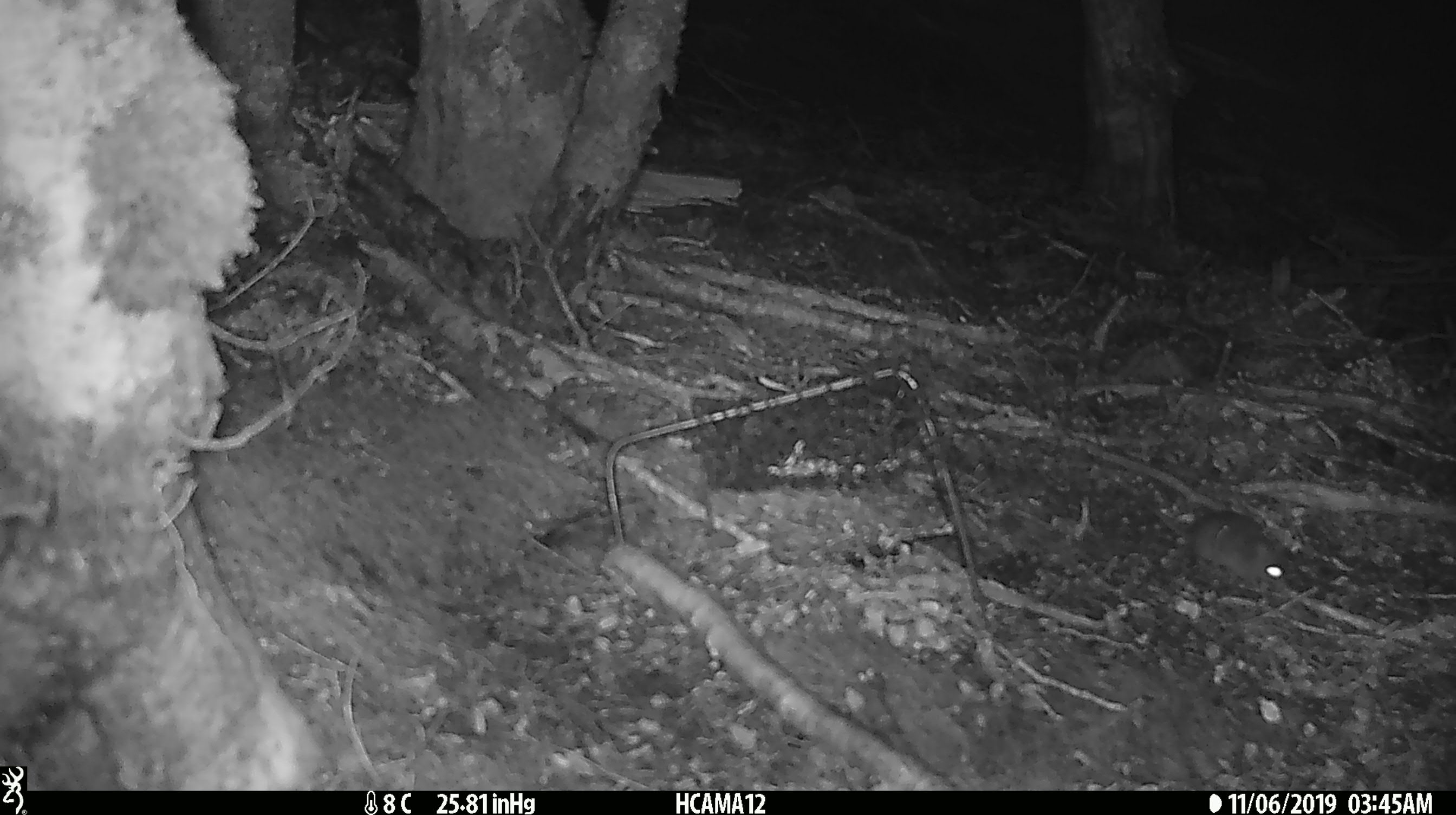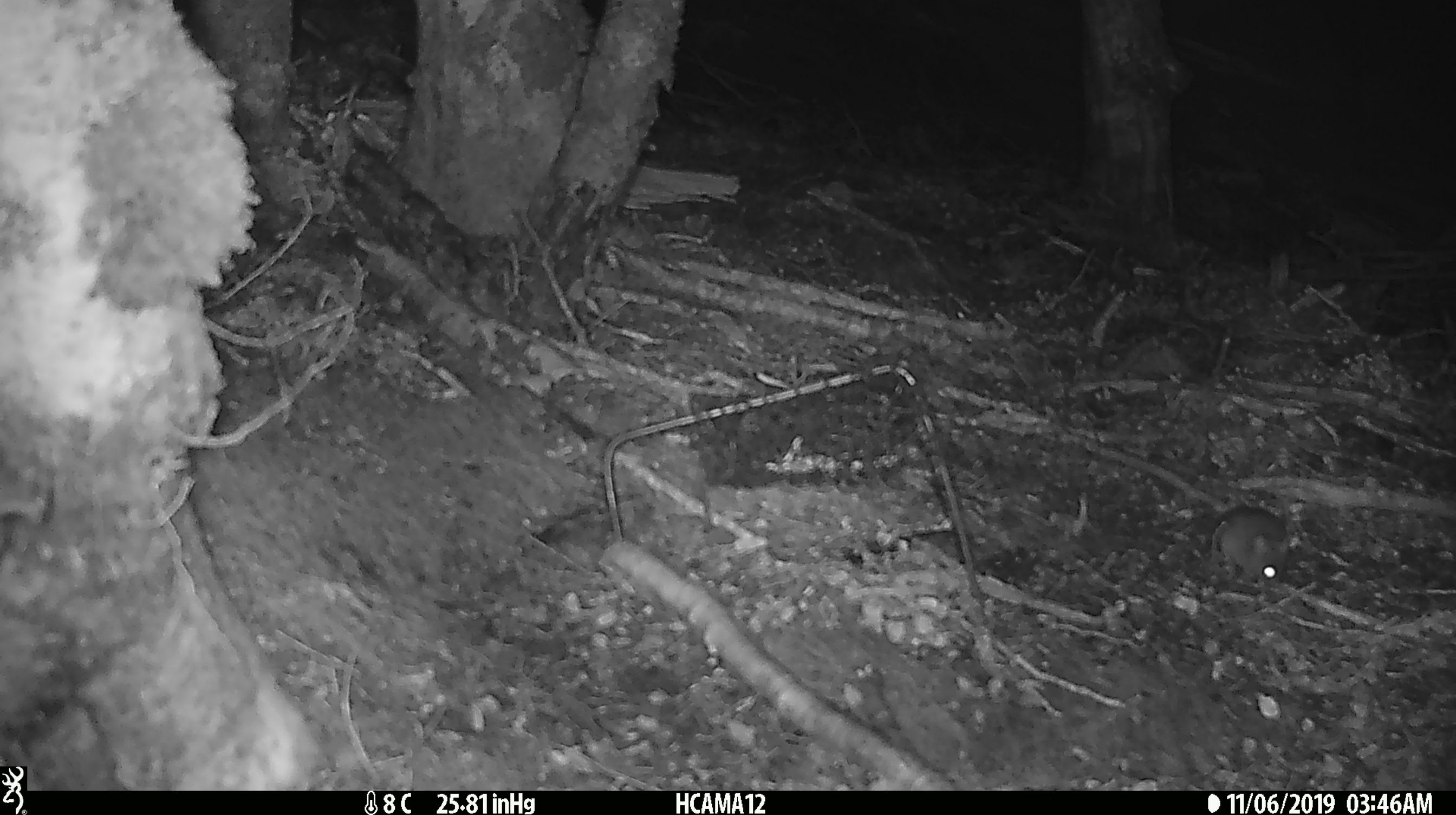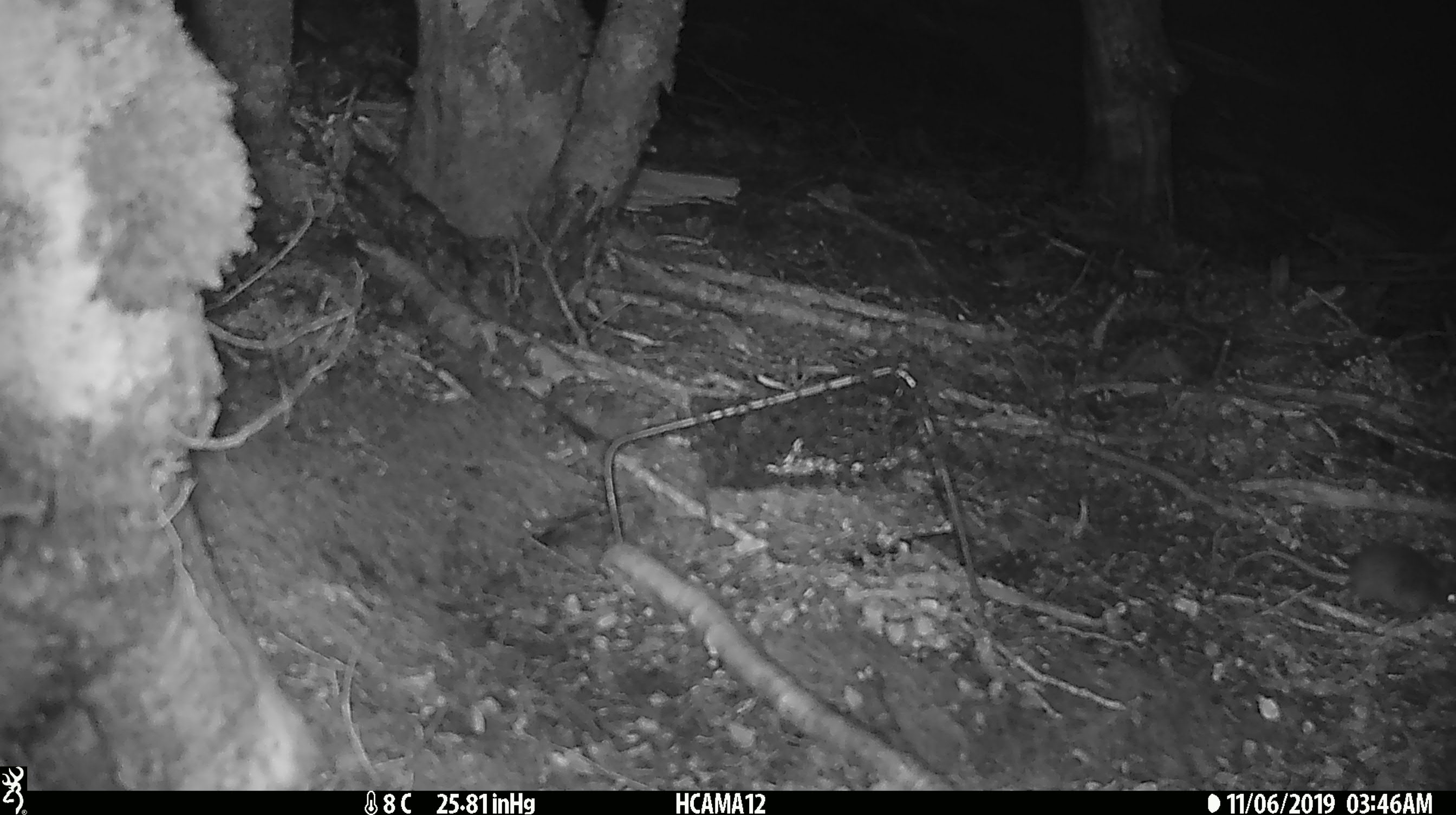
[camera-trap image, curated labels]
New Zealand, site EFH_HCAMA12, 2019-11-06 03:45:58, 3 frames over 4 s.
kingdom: Animalia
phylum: Chordata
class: Mammalia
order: Rodentia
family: Muridae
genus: Mus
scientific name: Mus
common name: mouse